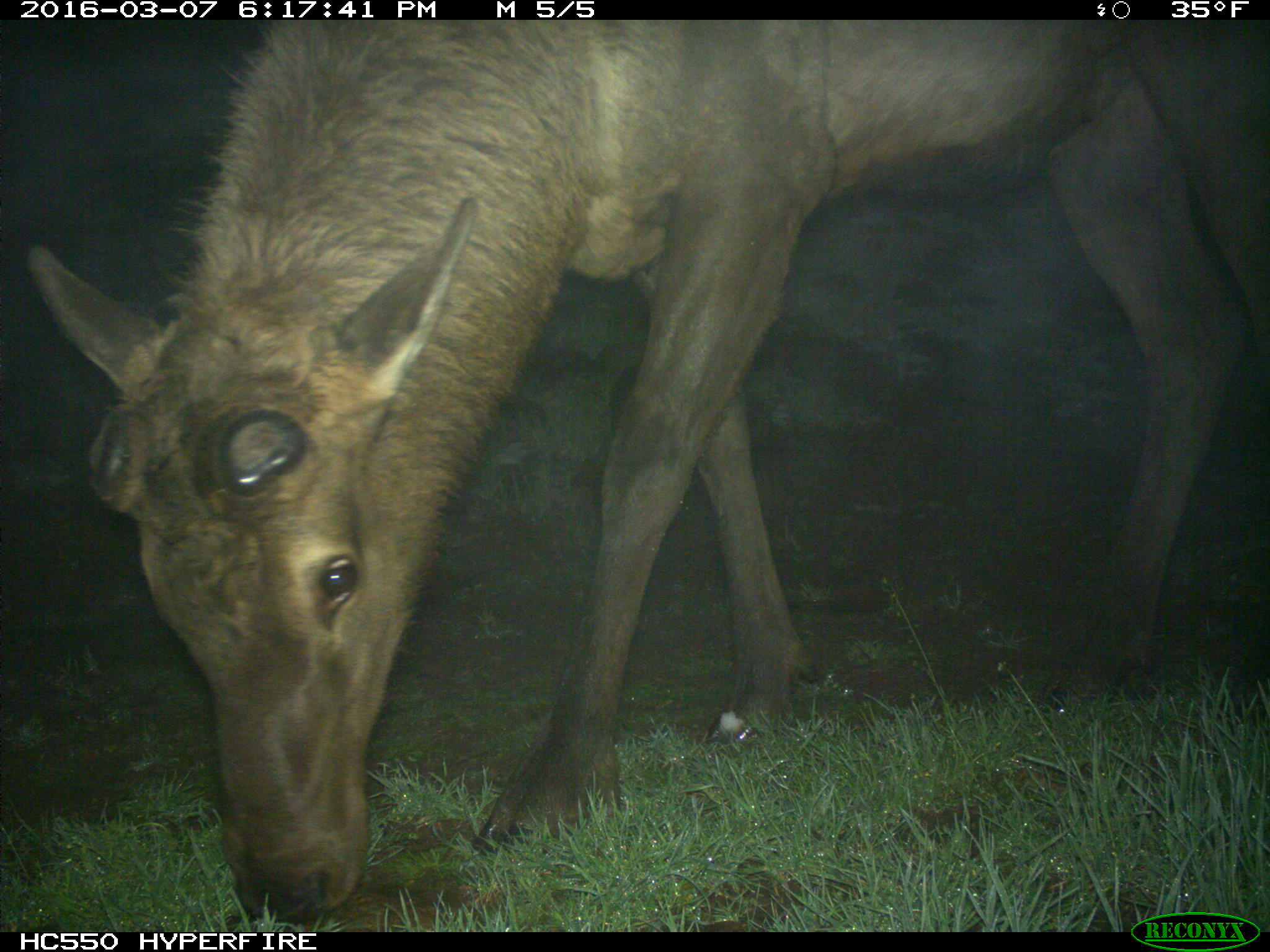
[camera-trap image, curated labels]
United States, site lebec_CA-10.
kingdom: Animalia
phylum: Chordata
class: Mammalia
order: Artiodactyla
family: Cervidae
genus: Cervus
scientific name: Cervus canadensis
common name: elk